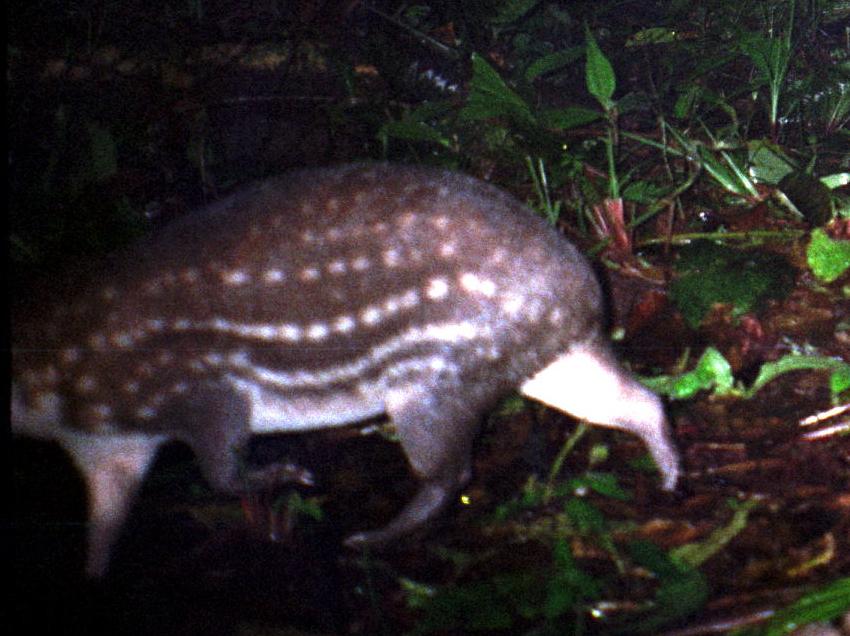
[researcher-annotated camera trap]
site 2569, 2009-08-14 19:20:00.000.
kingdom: Animalia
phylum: Chordata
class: Mammalia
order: Rodentia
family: Cuniculidae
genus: Cuniculus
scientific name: Cuniculus paca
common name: spotted paca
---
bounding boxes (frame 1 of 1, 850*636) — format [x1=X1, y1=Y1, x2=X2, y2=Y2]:
cuniculus paca: [x1=9, y1=158, x2=679, y2=581]